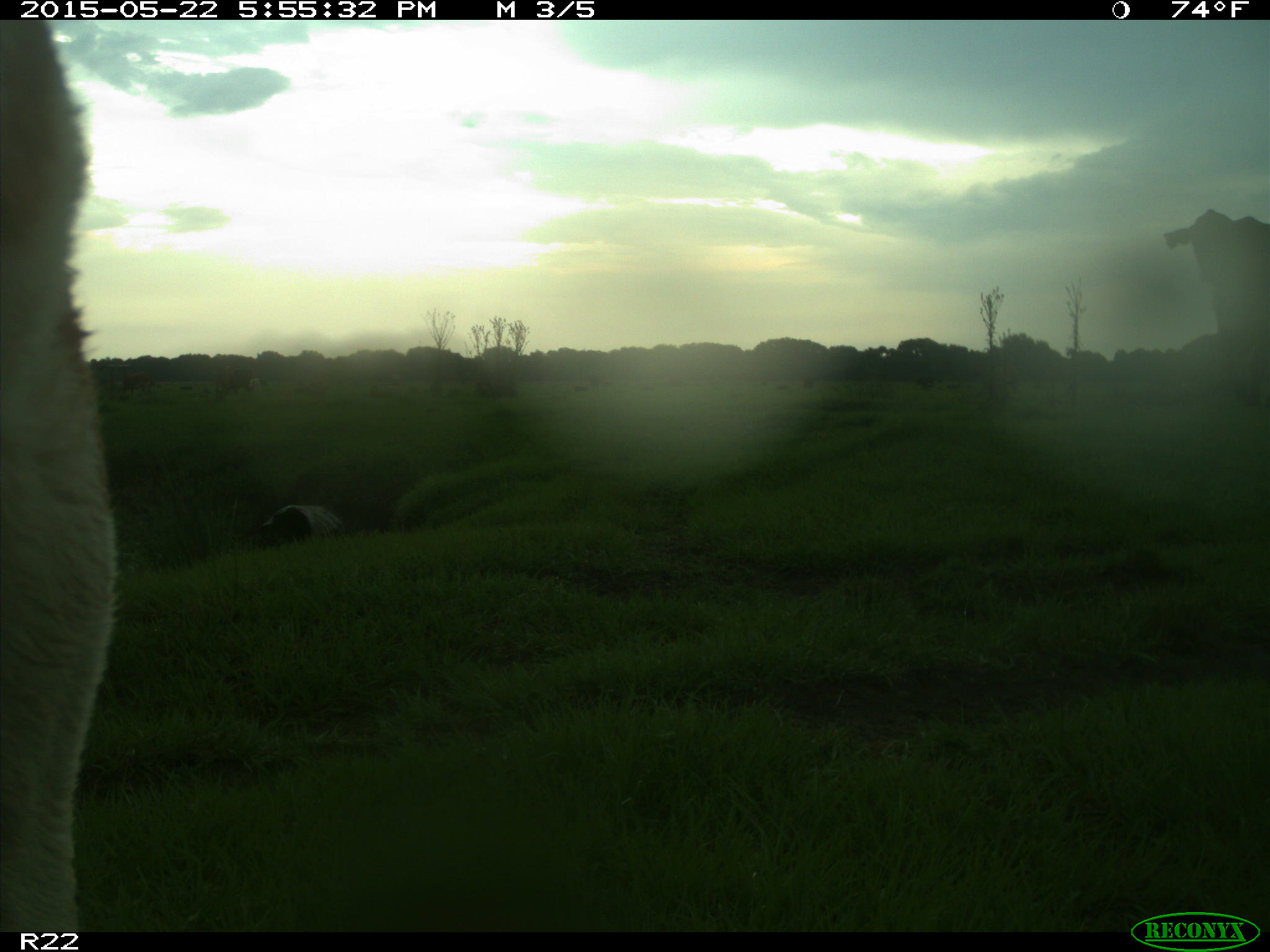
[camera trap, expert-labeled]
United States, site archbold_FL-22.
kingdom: Animalia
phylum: Chordata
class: Mammalia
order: Artiodactyla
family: Bovidae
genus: Bos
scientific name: Bos taurus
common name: domestic cow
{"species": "Bos taurus (domestic cow)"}